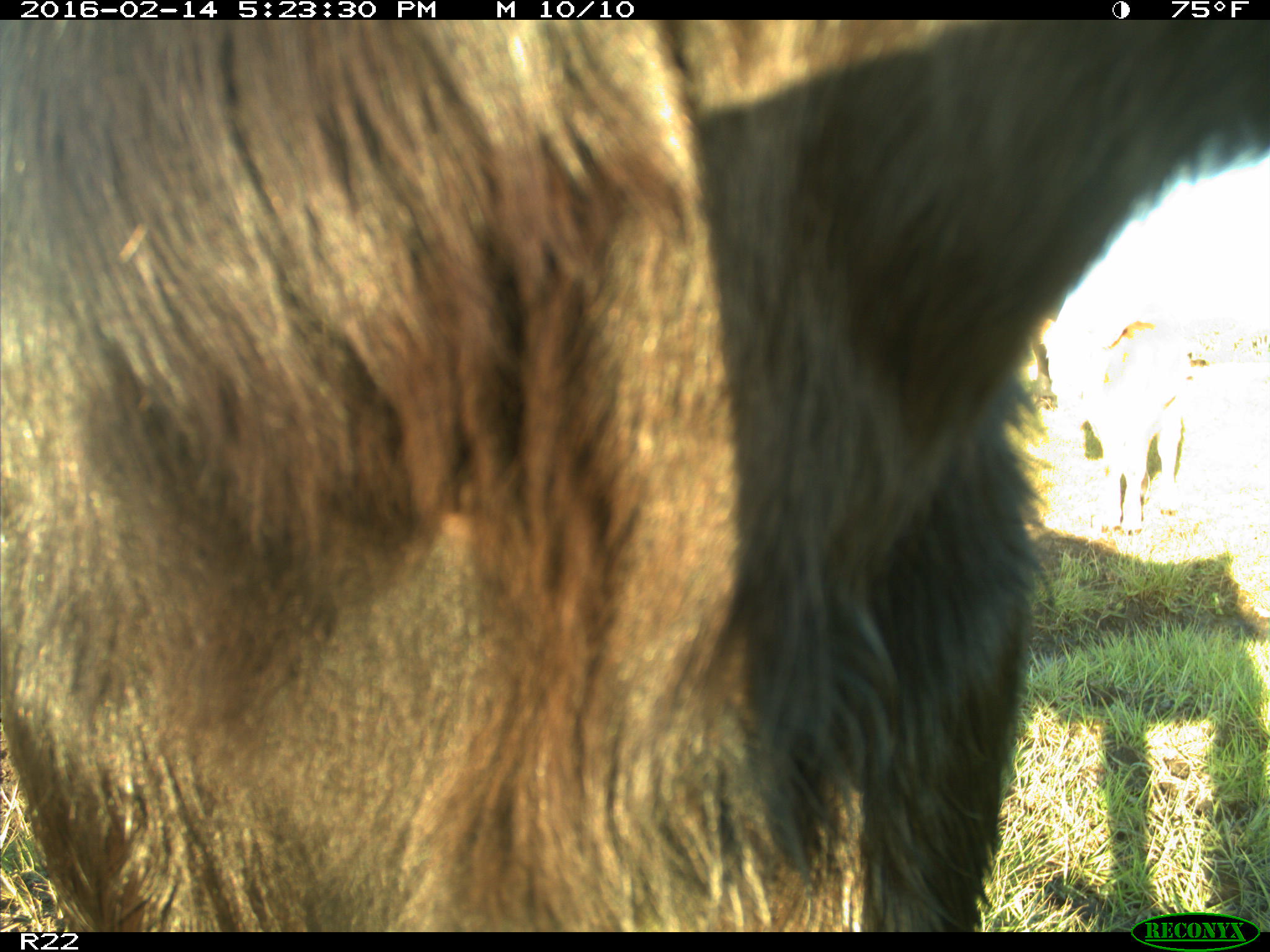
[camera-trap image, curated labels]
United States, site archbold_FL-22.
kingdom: Animalia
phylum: Chordata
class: Mammalia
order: Artiodactyla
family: Bovidae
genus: Bos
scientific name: Bos taurus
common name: domestic cow